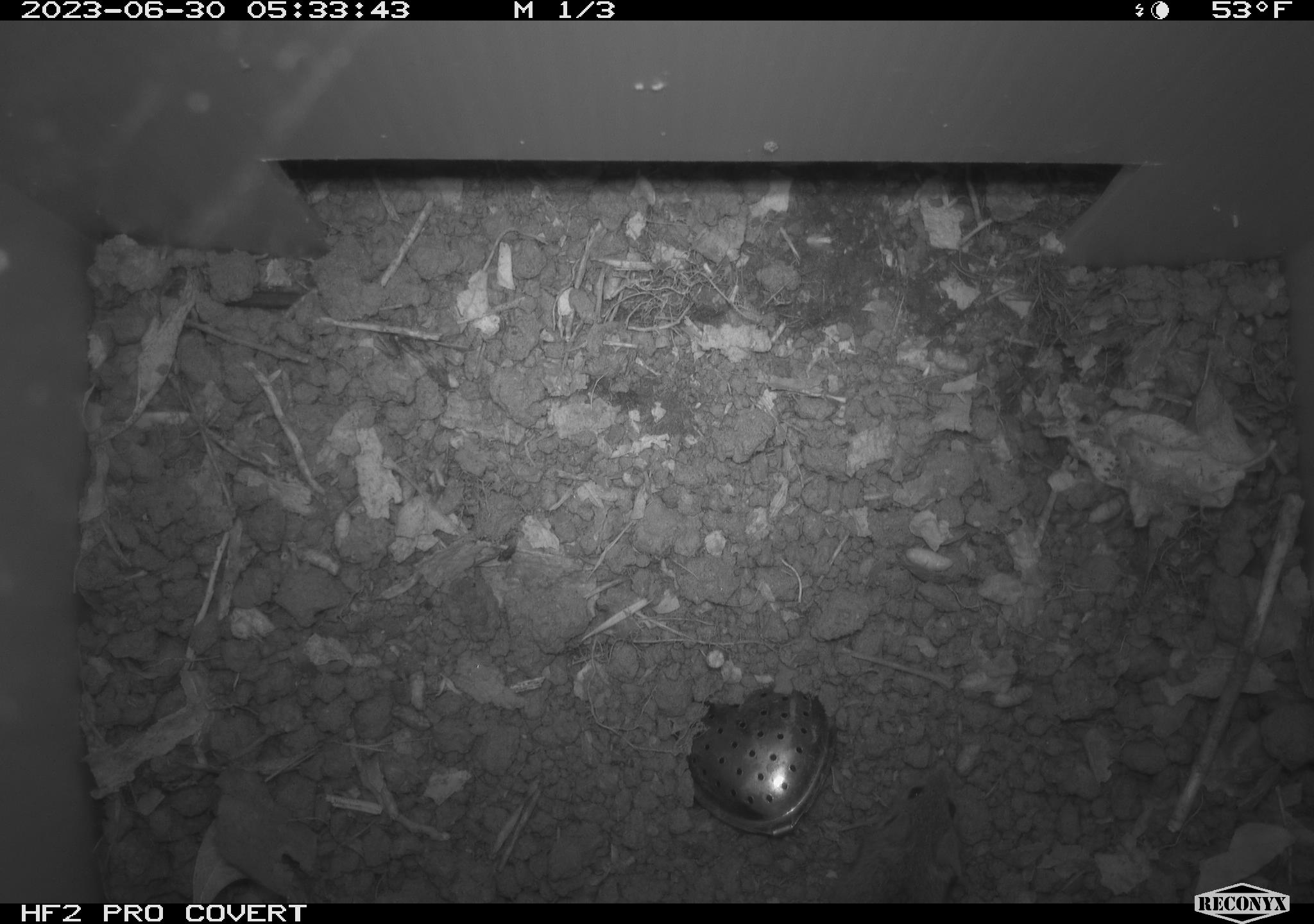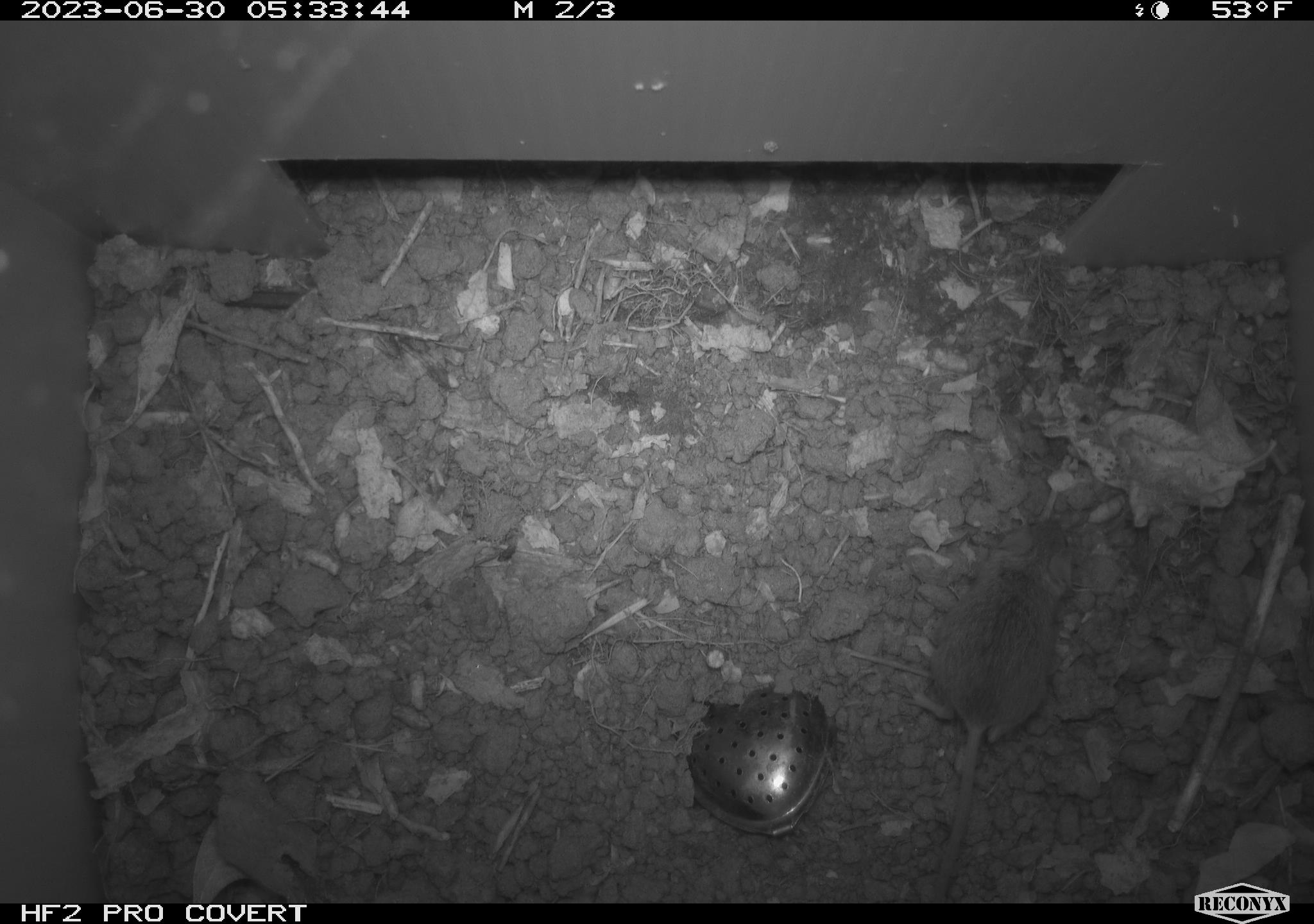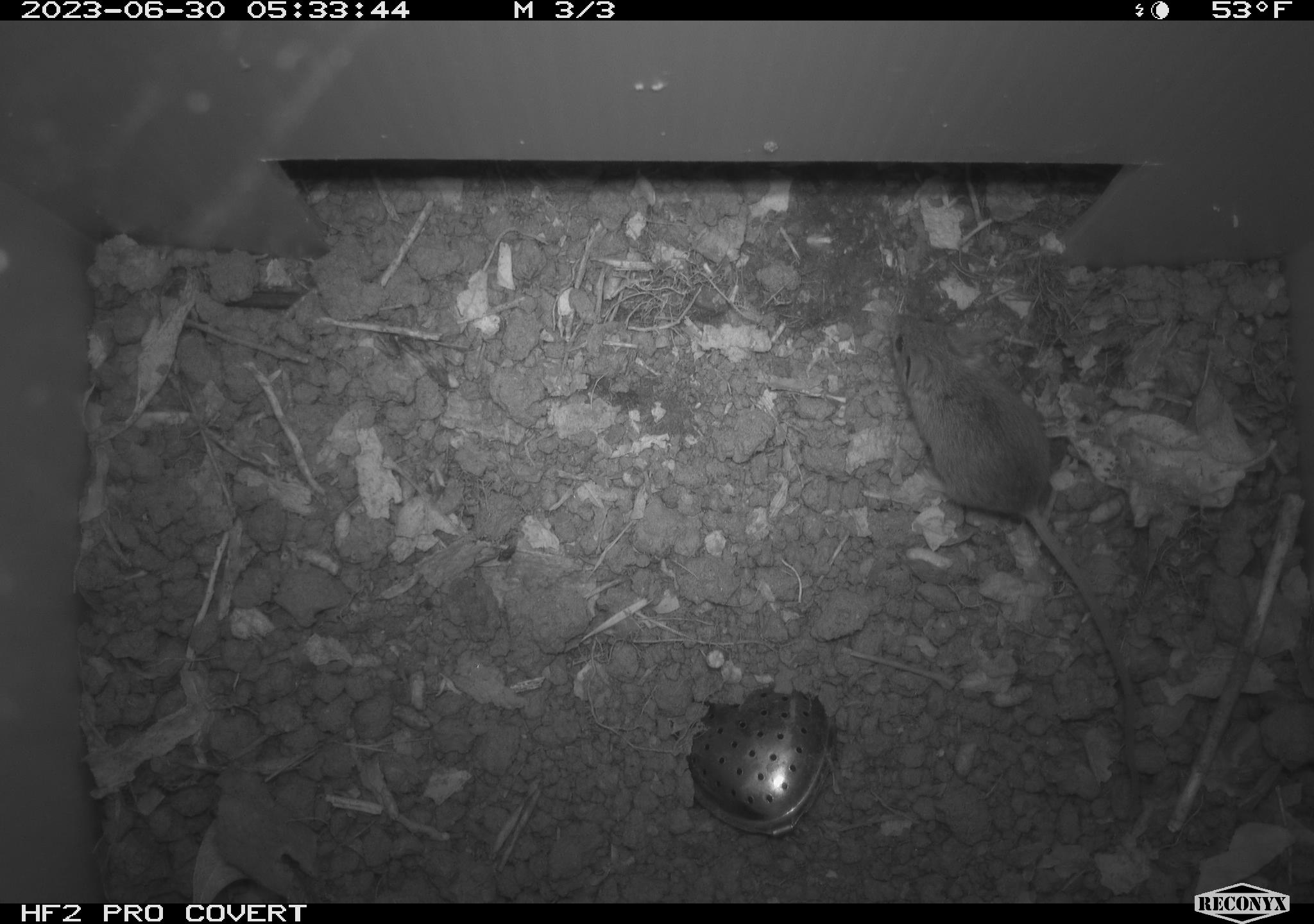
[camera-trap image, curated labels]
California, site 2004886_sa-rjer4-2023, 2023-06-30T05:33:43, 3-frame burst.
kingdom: Animalia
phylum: Chordata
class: Mammalia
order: Rodentia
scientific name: Rodentia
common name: mouse species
Mouse species (Rodentia).